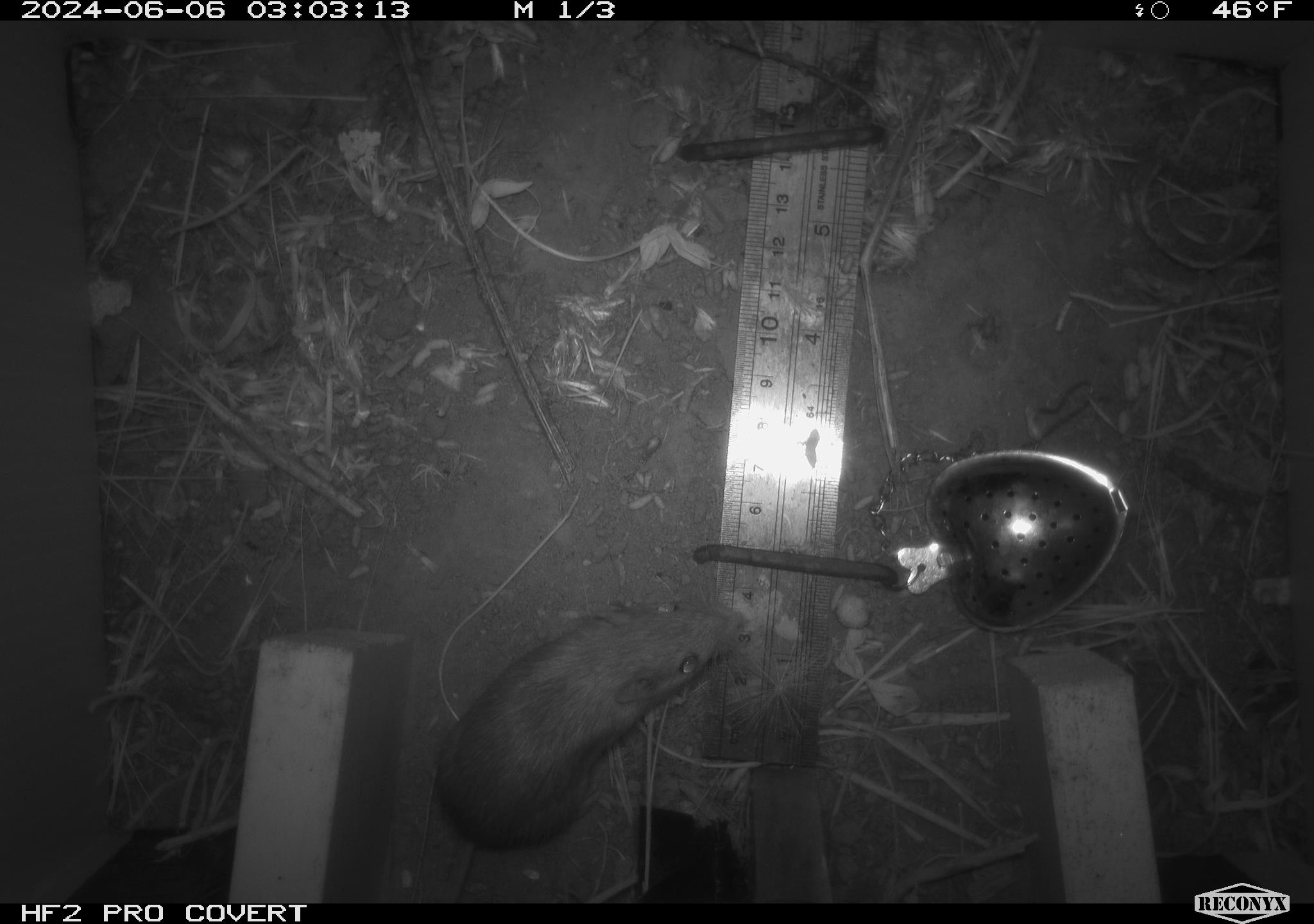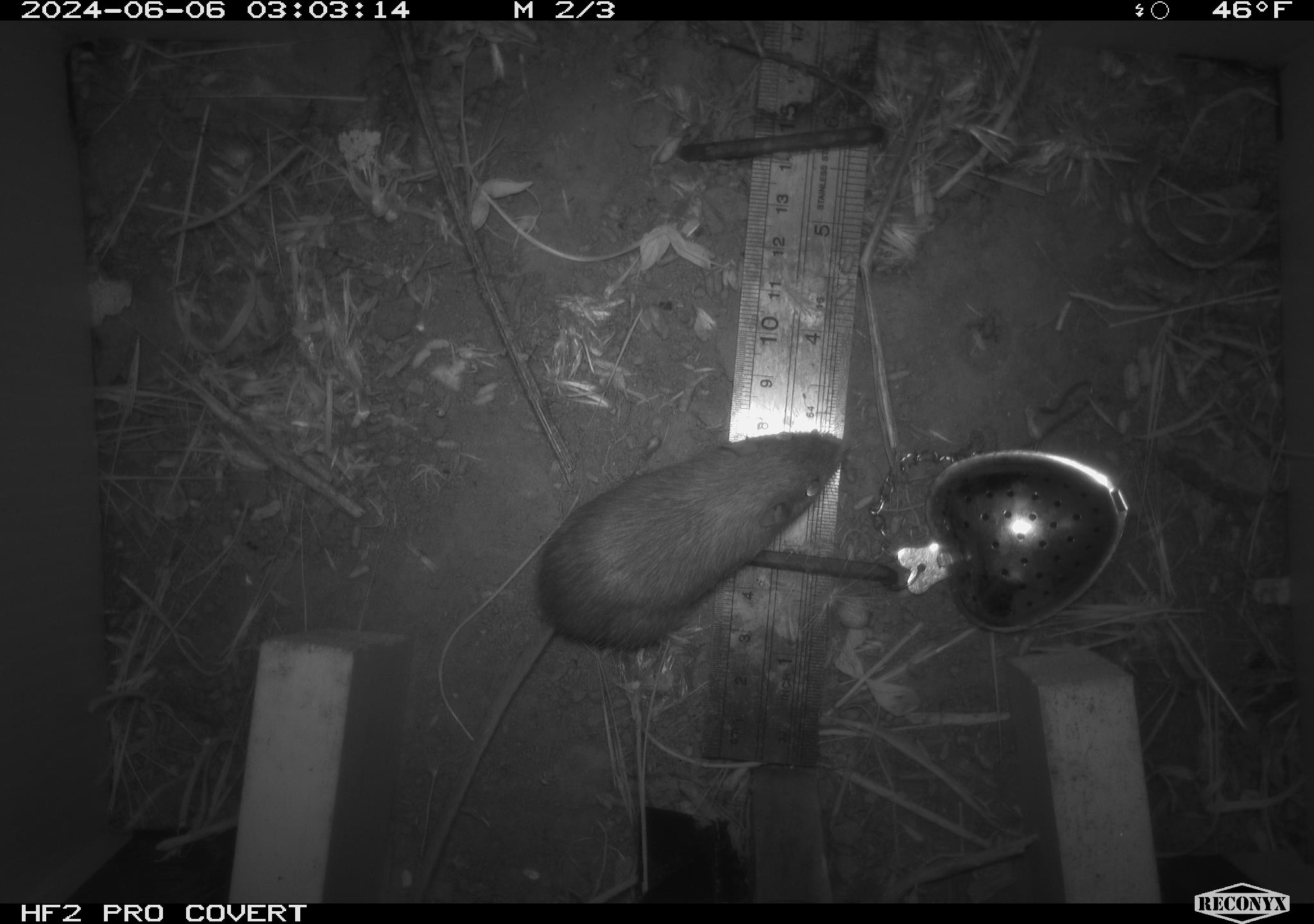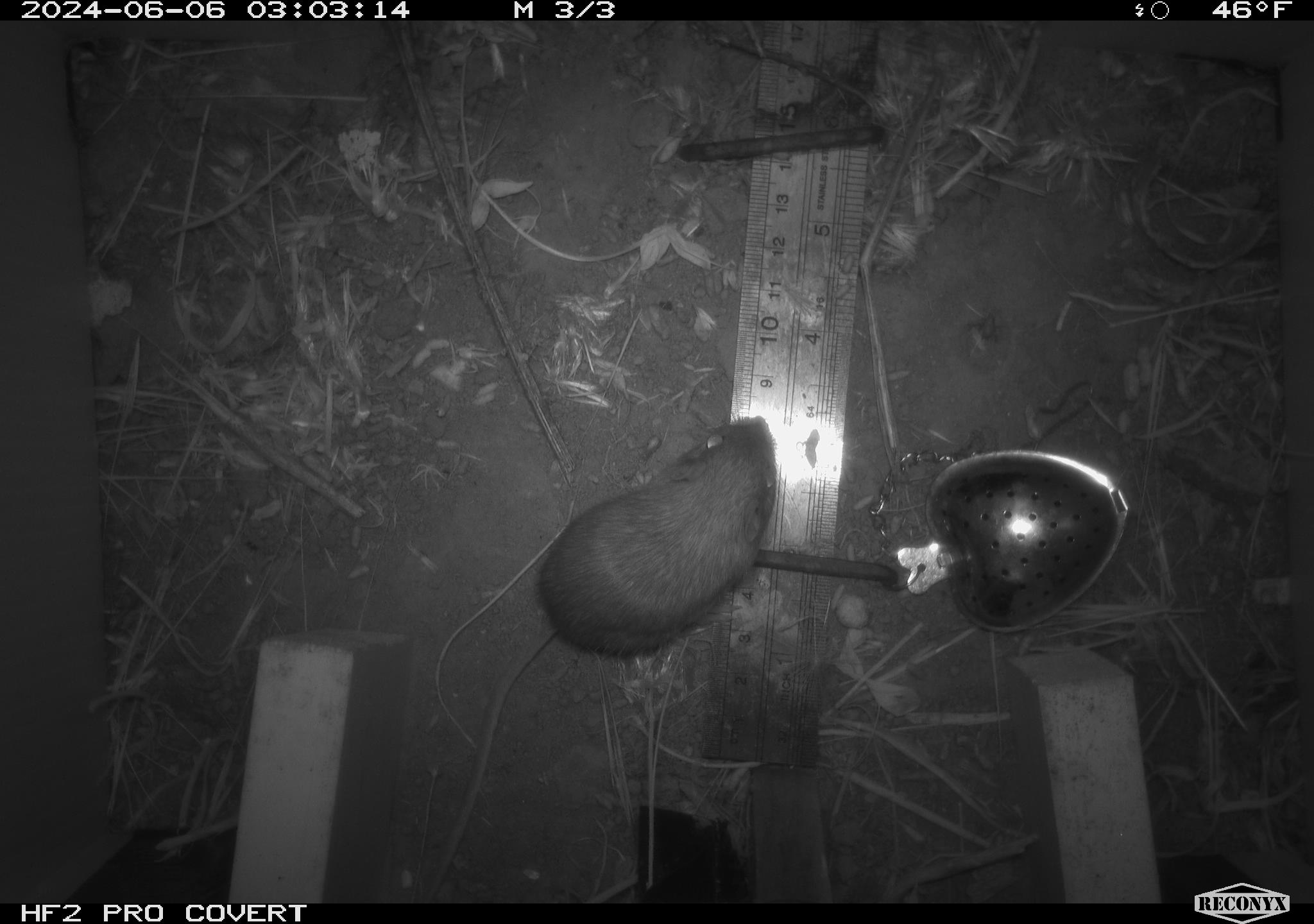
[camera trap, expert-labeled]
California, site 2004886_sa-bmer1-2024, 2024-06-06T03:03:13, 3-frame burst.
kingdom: Animalia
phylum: Chordata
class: Mammalia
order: Rodentia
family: Heteromyidae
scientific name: Heteromyidae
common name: kangaroo rats and pocket mice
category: heteromyidae family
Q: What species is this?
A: Heteromyidae family (kangaroo rats and pocket mice) (Heteromyidae).